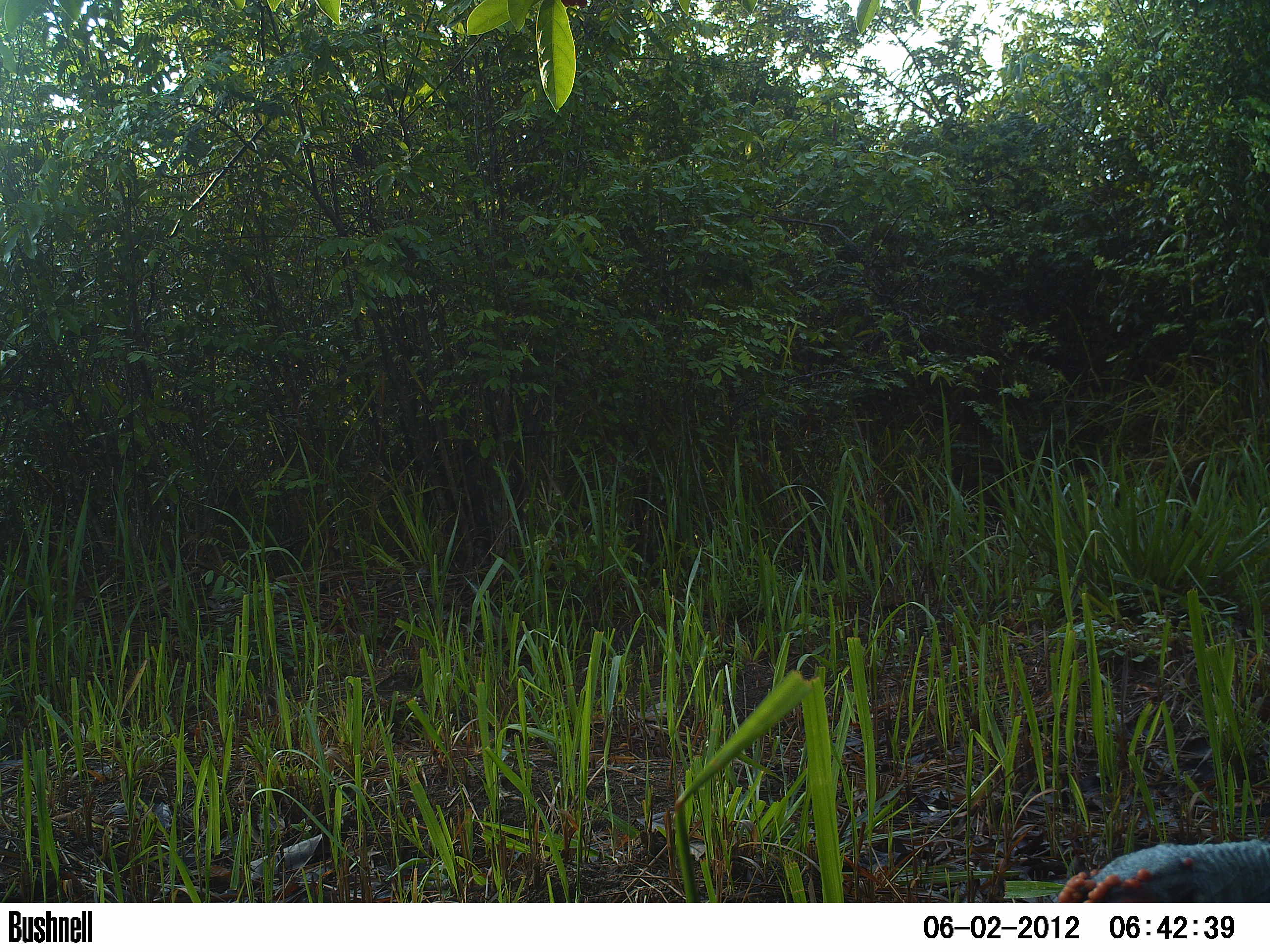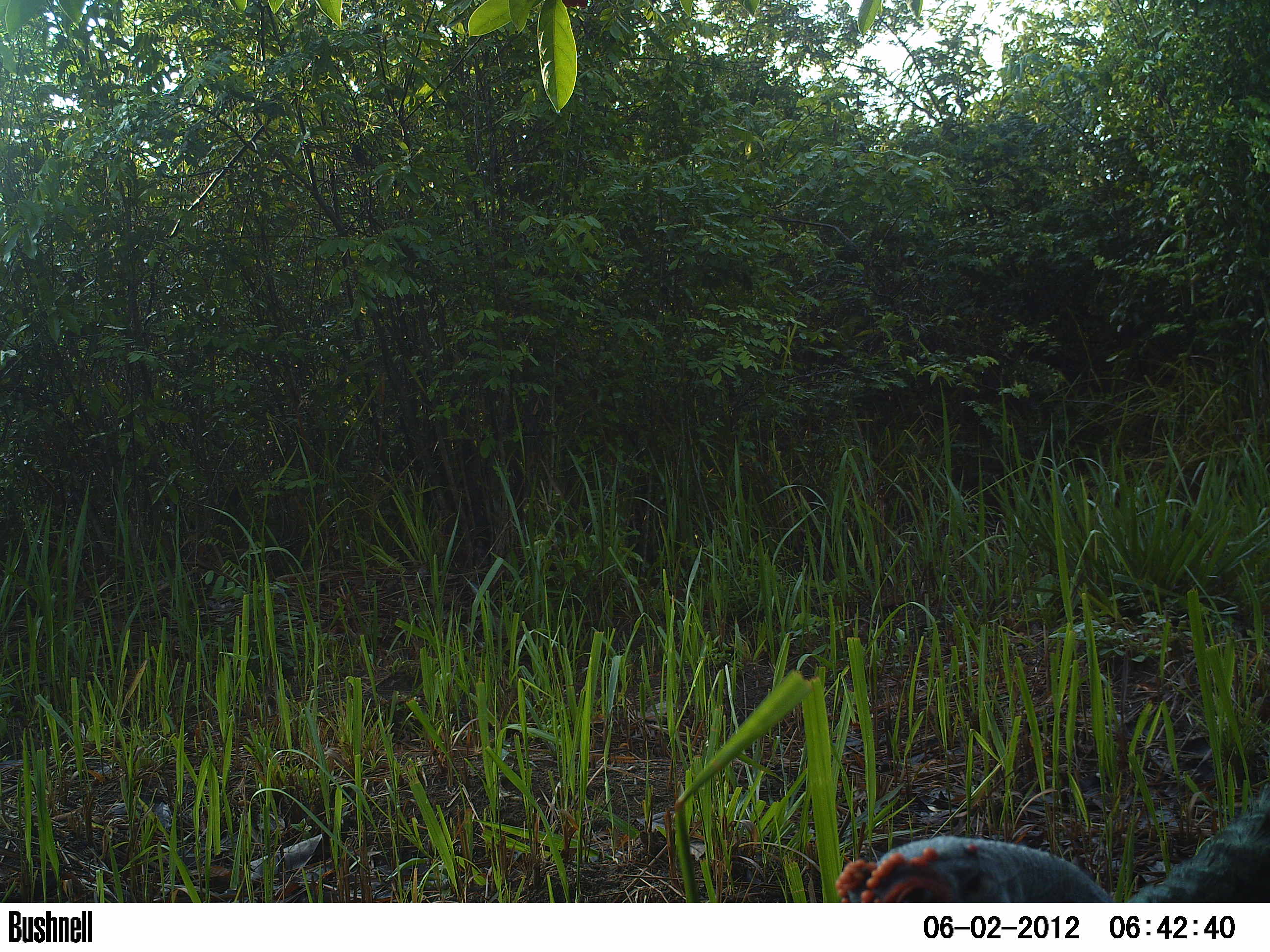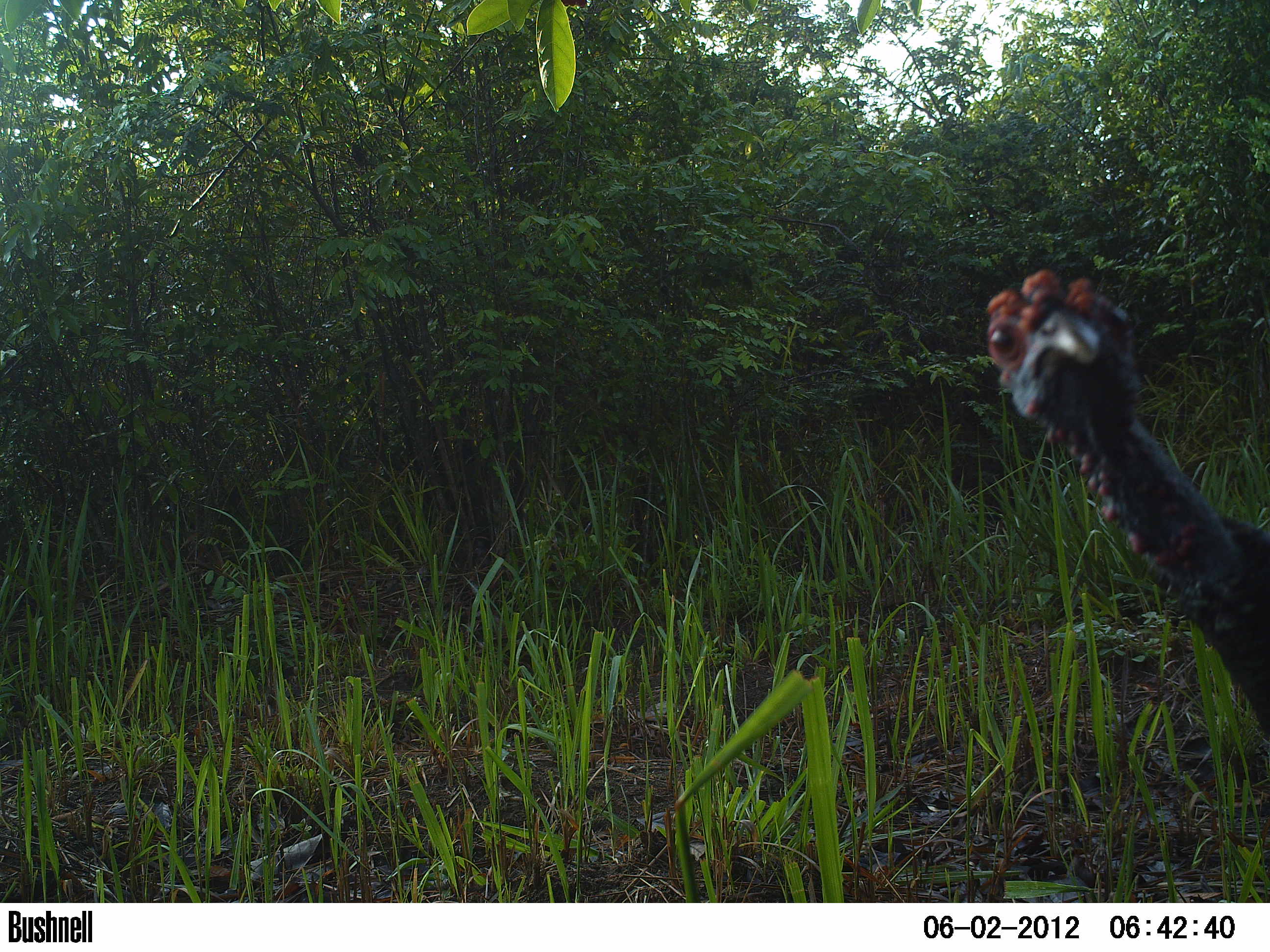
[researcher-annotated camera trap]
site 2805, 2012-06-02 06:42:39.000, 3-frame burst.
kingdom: Animalia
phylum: Chordata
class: Aves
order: Galliformes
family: Phasianidae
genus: Meleagris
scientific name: Meleagris ocellata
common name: ocellated turkey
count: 1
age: adult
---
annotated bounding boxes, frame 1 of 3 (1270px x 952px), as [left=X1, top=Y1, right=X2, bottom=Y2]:
meleagris ocellata: [left=1052, top=835, right=1269, bottom=902]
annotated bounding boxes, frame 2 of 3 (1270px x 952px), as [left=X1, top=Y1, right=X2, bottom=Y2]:
meleagris ocellata: [left=830, top=772, right=1270, bottom=901]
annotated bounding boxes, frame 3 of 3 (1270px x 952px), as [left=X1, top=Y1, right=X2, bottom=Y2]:
meleagris ocellata: [left=982, top=265, right=1270, bottom=742]